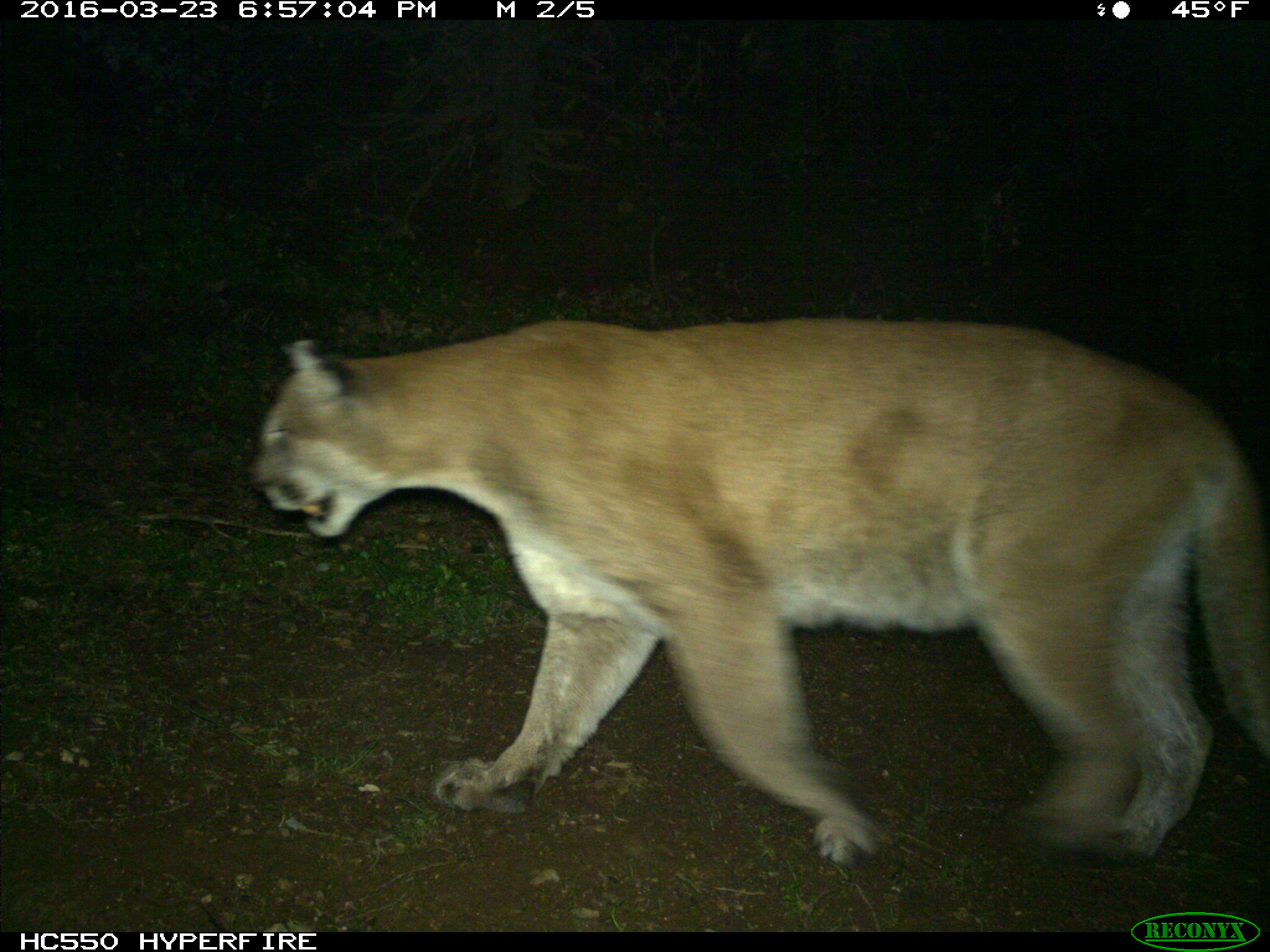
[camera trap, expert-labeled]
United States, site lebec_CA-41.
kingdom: Animalia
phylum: Chordata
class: Mammalia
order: Carnivora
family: Felidae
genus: Puma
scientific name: Puma concolor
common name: mountain lion